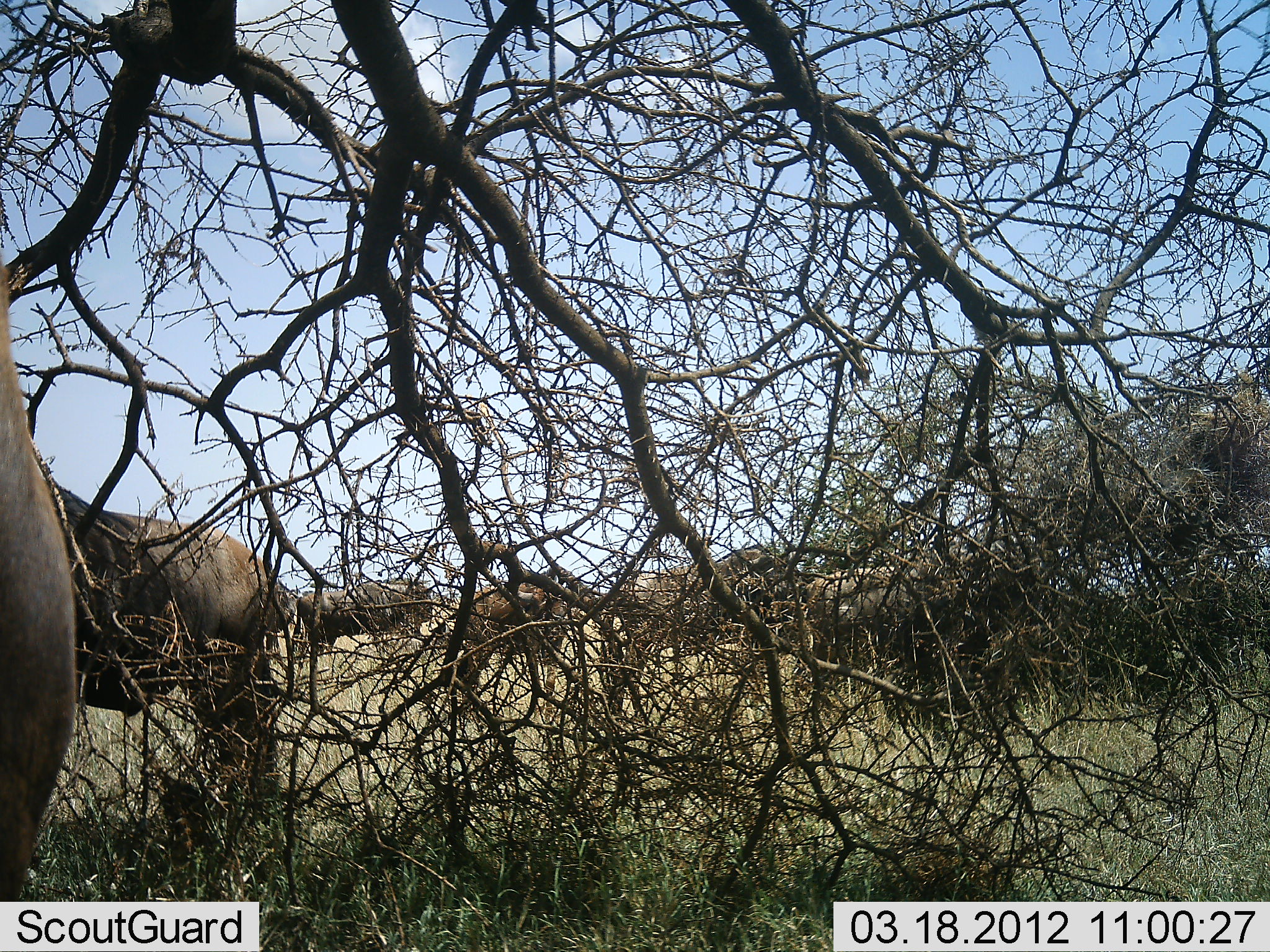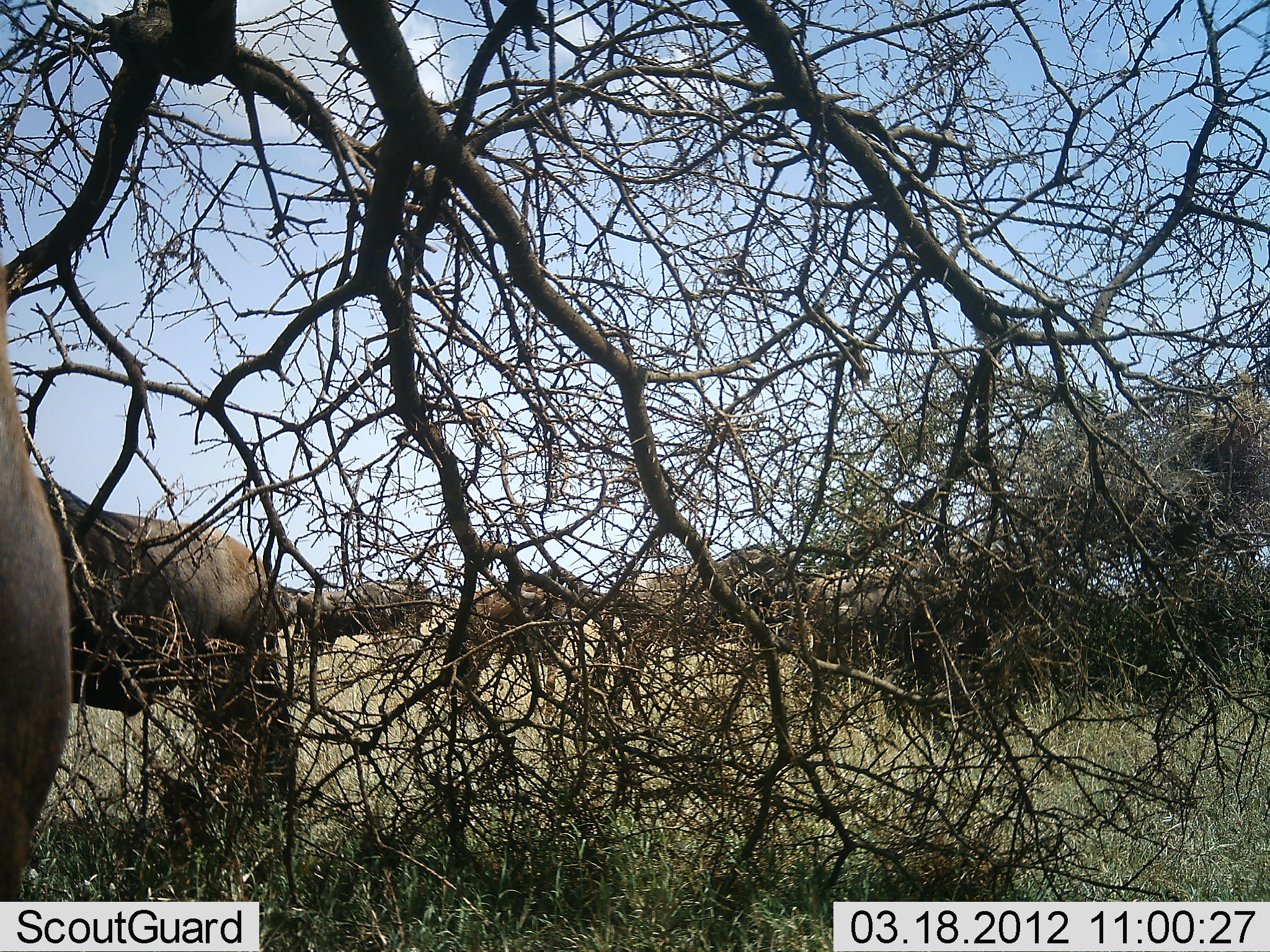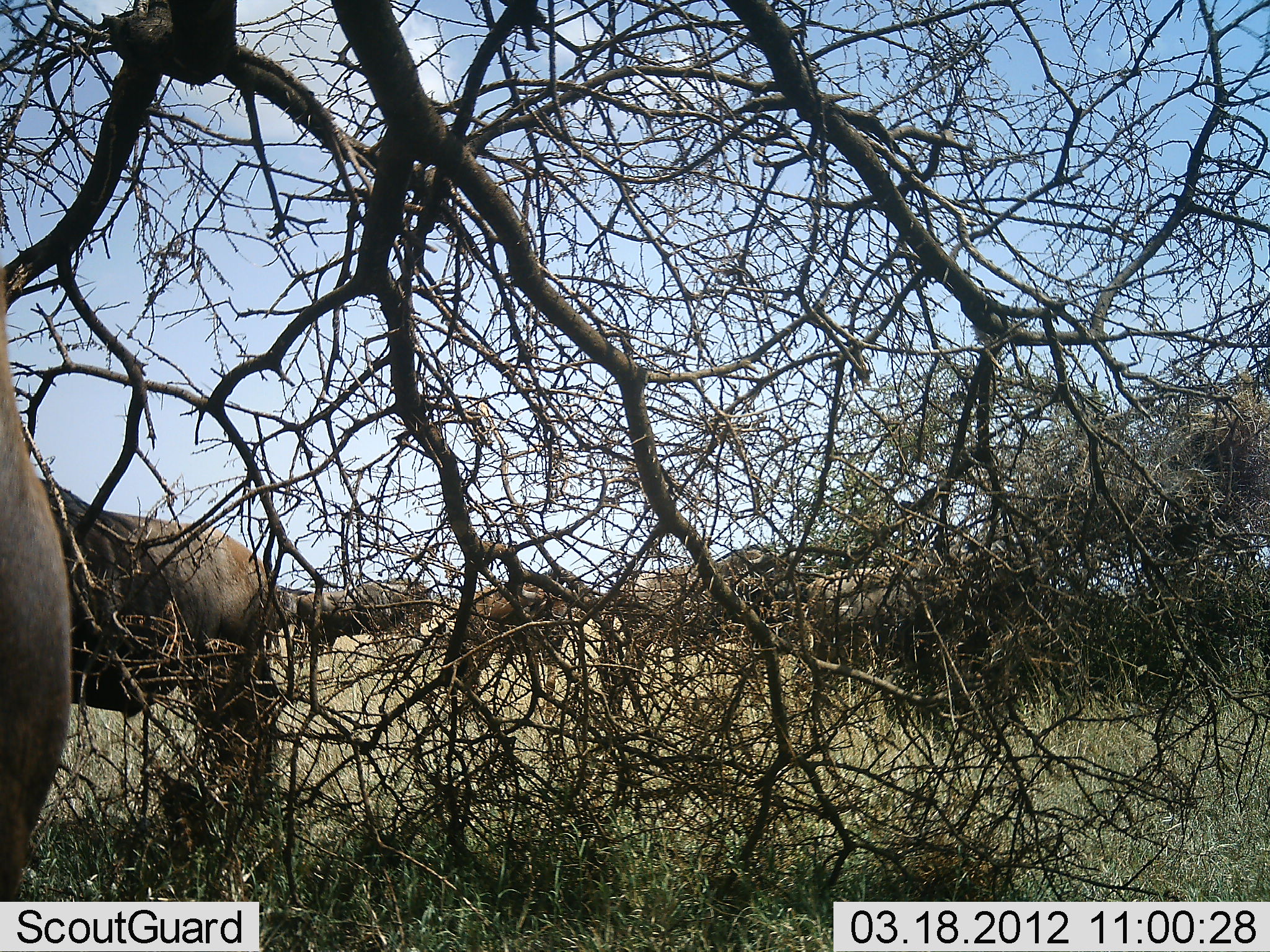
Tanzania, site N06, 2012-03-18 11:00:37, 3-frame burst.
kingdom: Animalia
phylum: Chordata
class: Mammalia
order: Artiodactyla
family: Bovidae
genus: Connochaetes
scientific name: Connochaetes taurinus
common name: blue wildebeest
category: wildebeest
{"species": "wildebeest (blue wildebeest) (Connochaetes taurinus)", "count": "6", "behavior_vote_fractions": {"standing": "88%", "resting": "6%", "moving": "0%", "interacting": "0%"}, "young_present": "0%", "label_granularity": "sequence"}